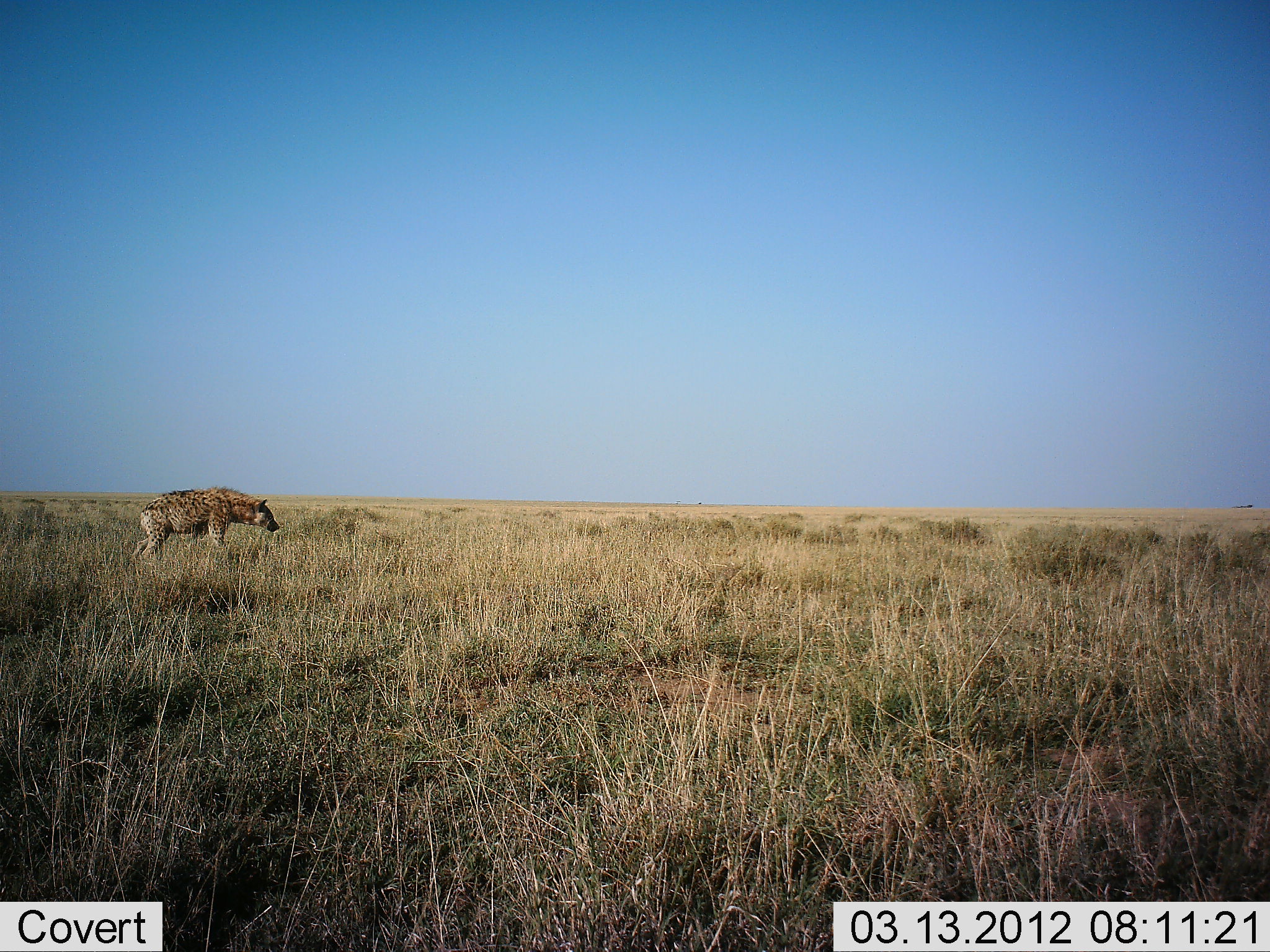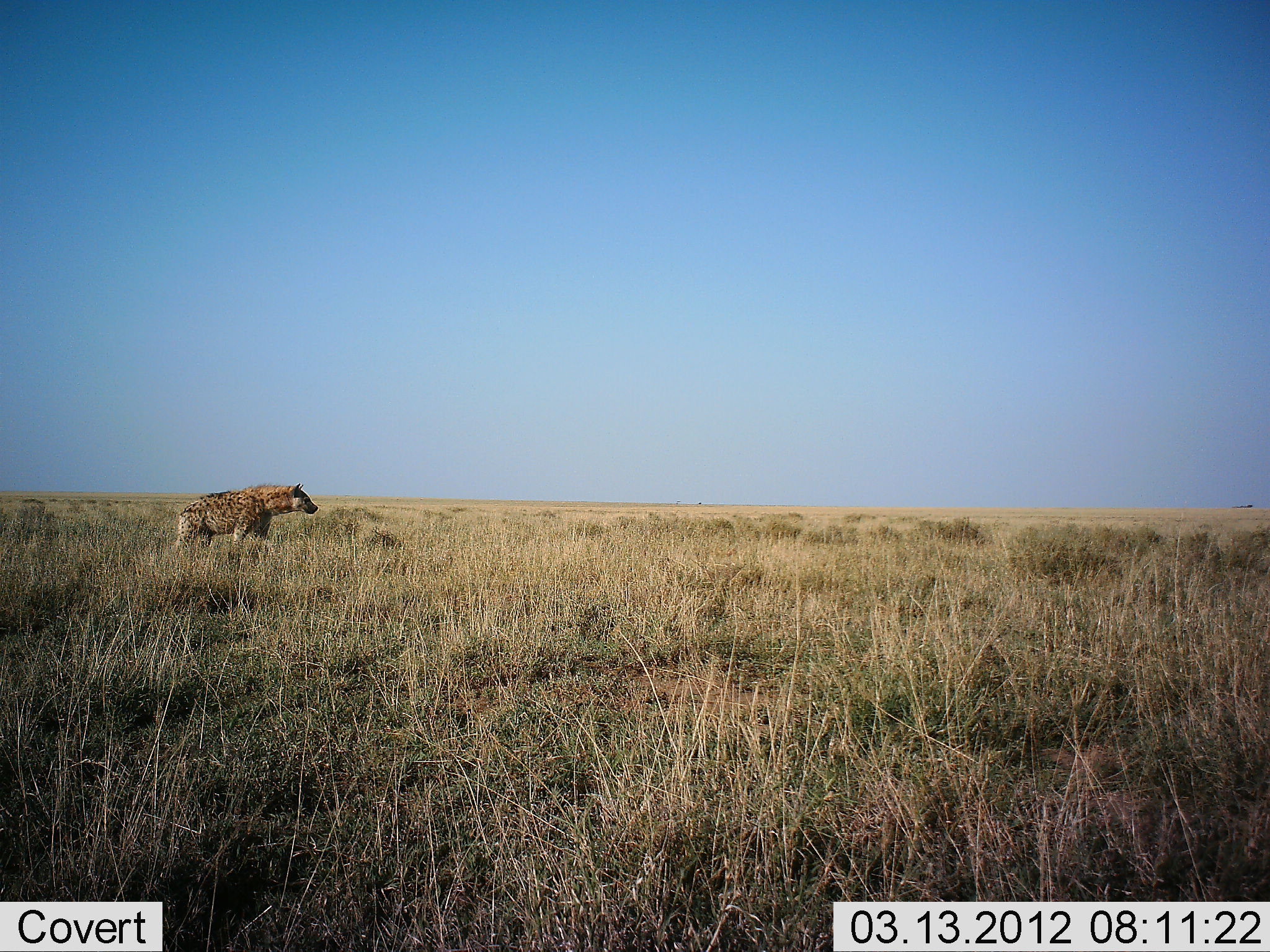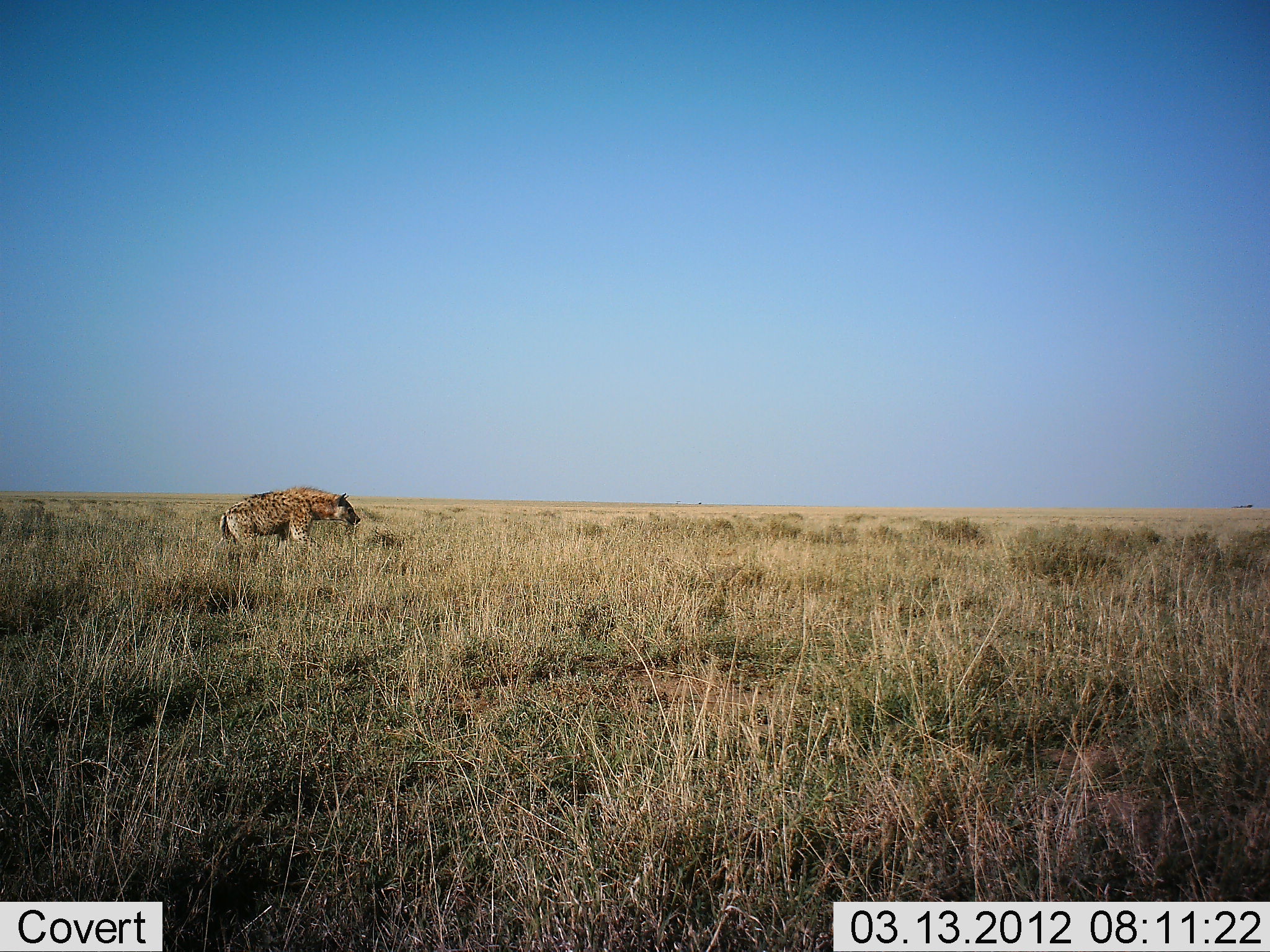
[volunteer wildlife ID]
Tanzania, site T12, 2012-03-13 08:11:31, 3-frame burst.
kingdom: Animalia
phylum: Chordata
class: Mammalia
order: Carnivora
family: Hyaenidae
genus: Crocuta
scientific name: Crocuta crocuta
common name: spotted hyena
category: hyenaspotted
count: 1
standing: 10%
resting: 0%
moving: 94%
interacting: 0%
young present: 0%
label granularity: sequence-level